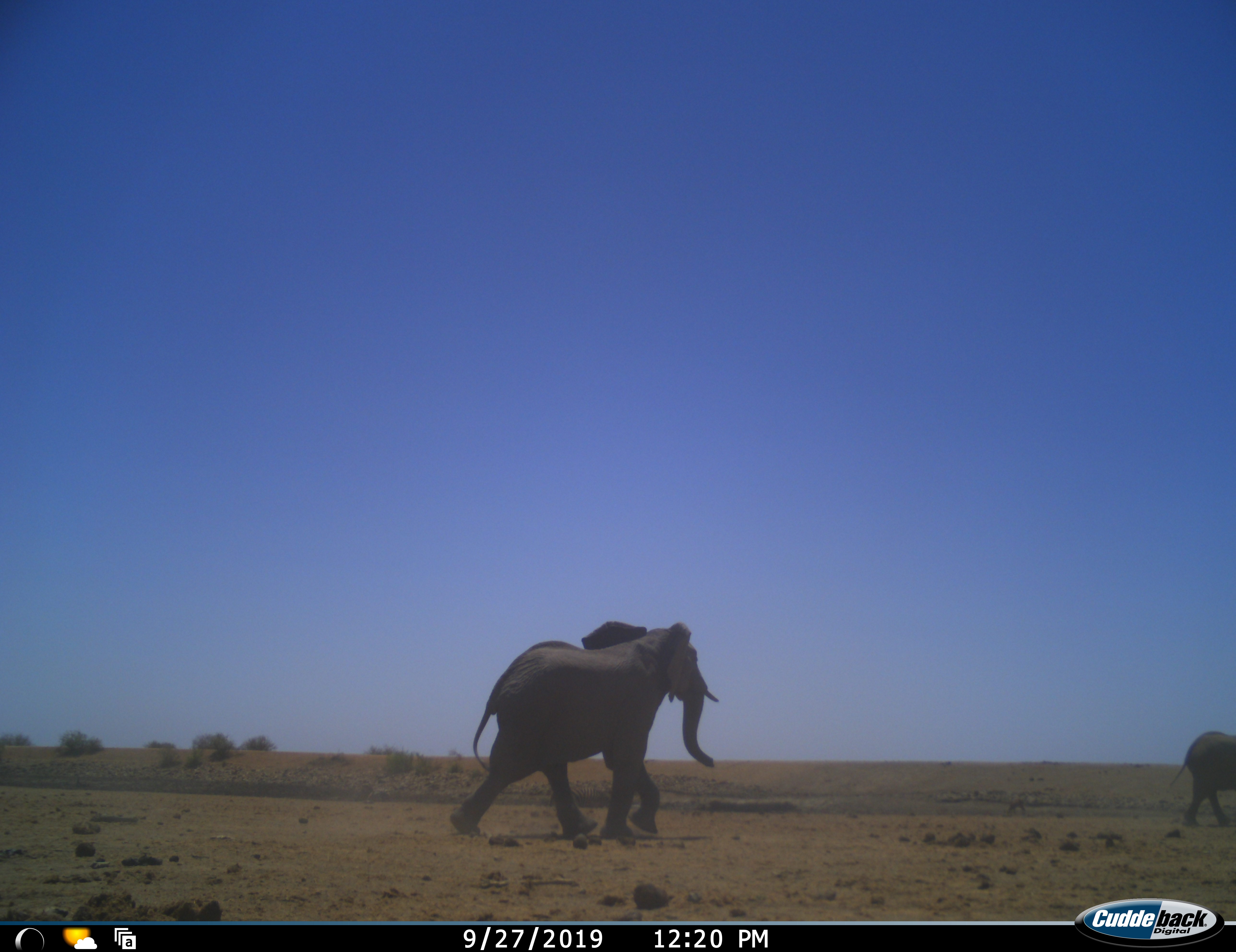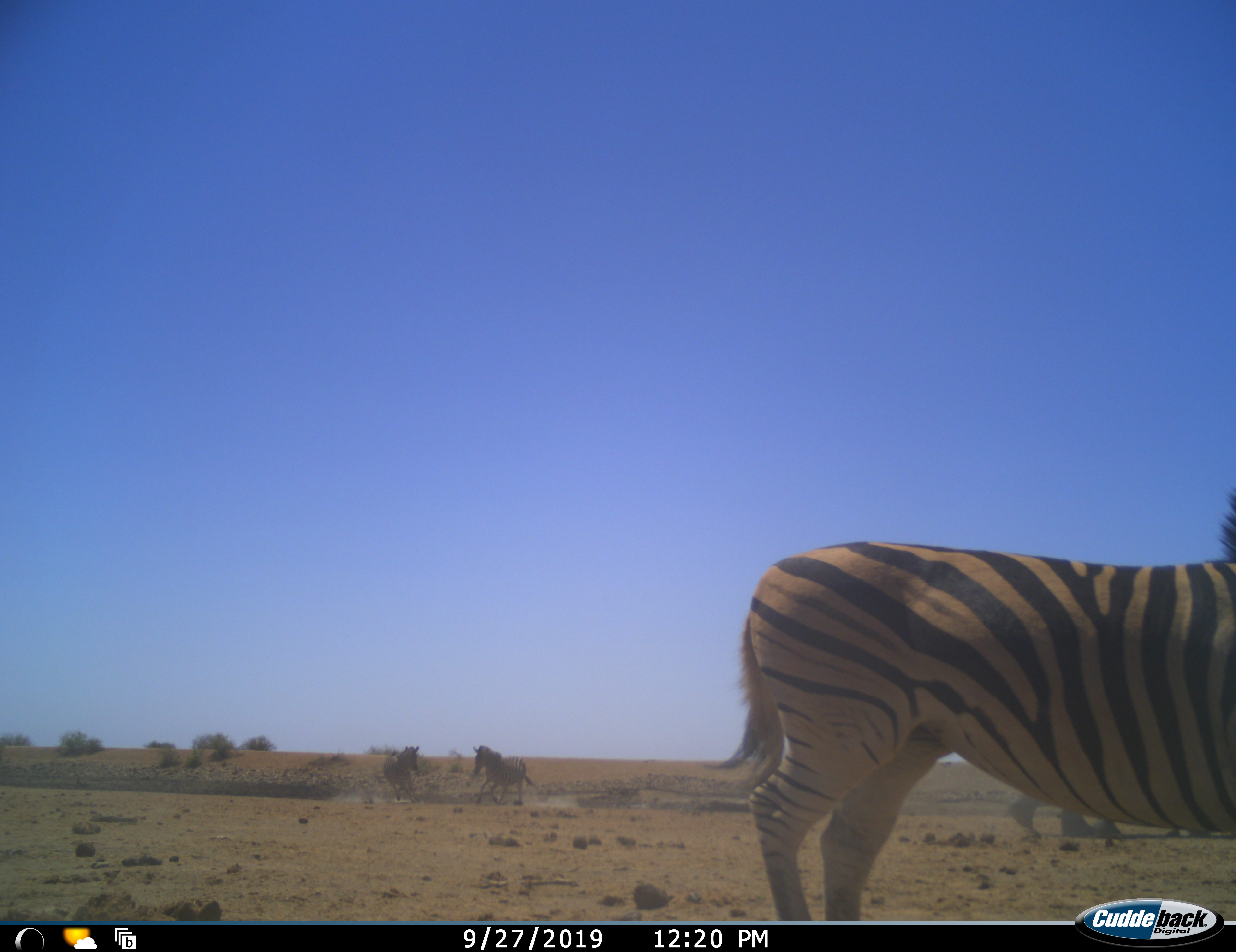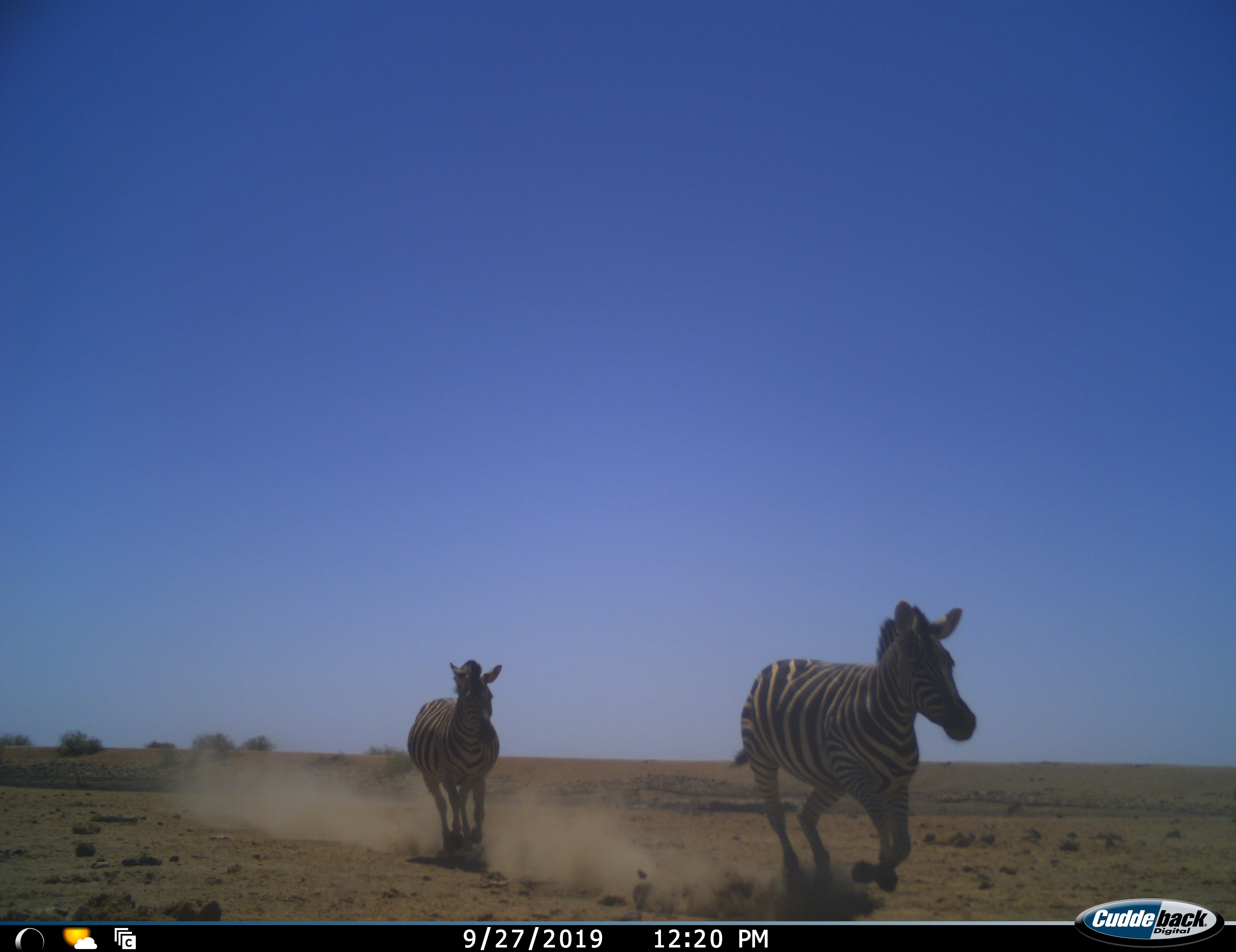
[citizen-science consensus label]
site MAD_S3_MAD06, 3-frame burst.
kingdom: Animalia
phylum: Chordata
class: Mammalia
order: Proboscidea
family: Elephantidae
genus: Loxodonta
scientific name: Loxodonta africana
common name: african bush elephant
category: elephant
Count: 2.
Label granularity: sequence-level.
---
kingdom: Animalia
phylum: Chordata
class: Mammalia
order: Perissodactyla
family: Equidae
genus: Equus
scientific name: Equus quagga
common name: plains zebra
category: zebraplains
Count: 3.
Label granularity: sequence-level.